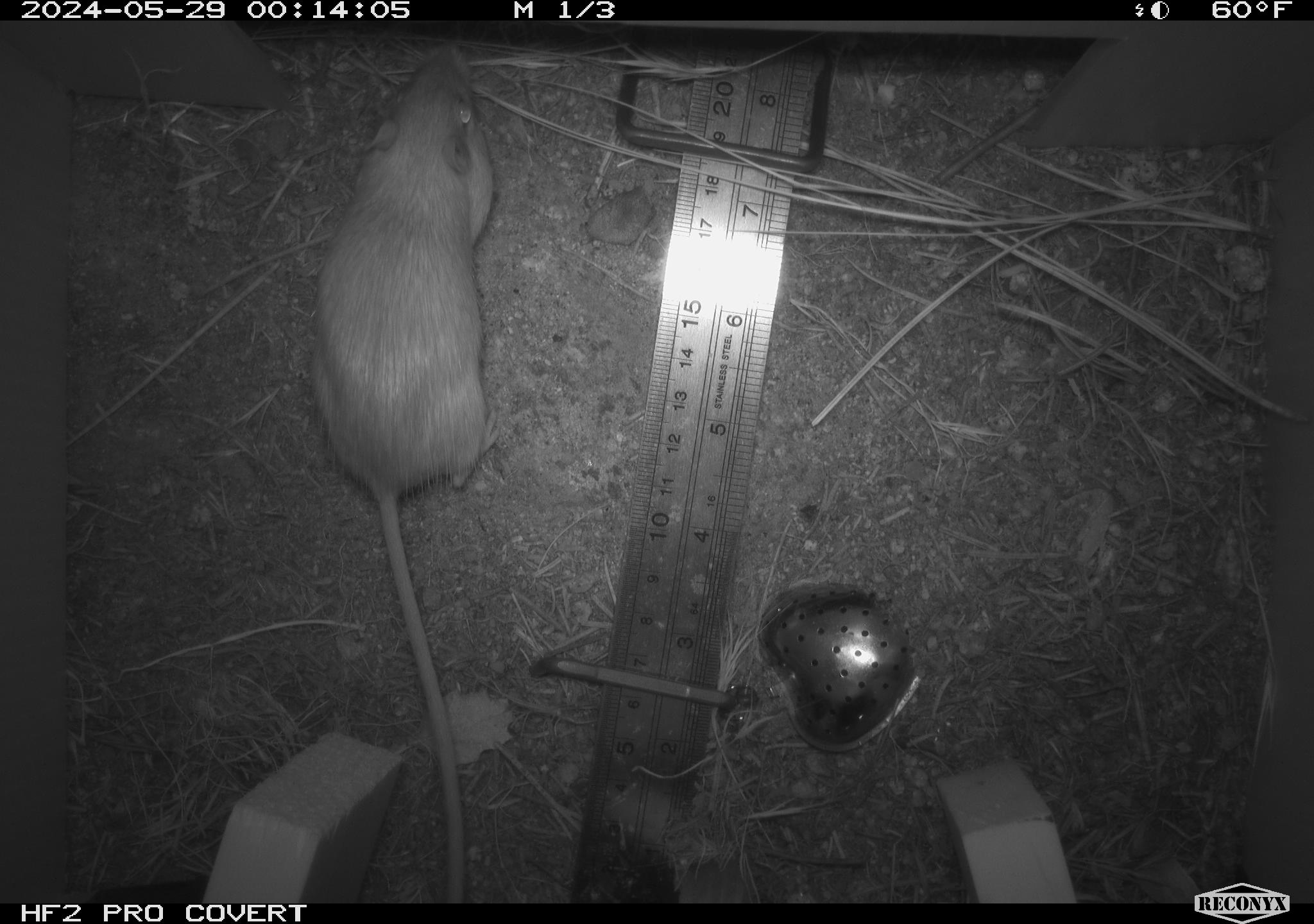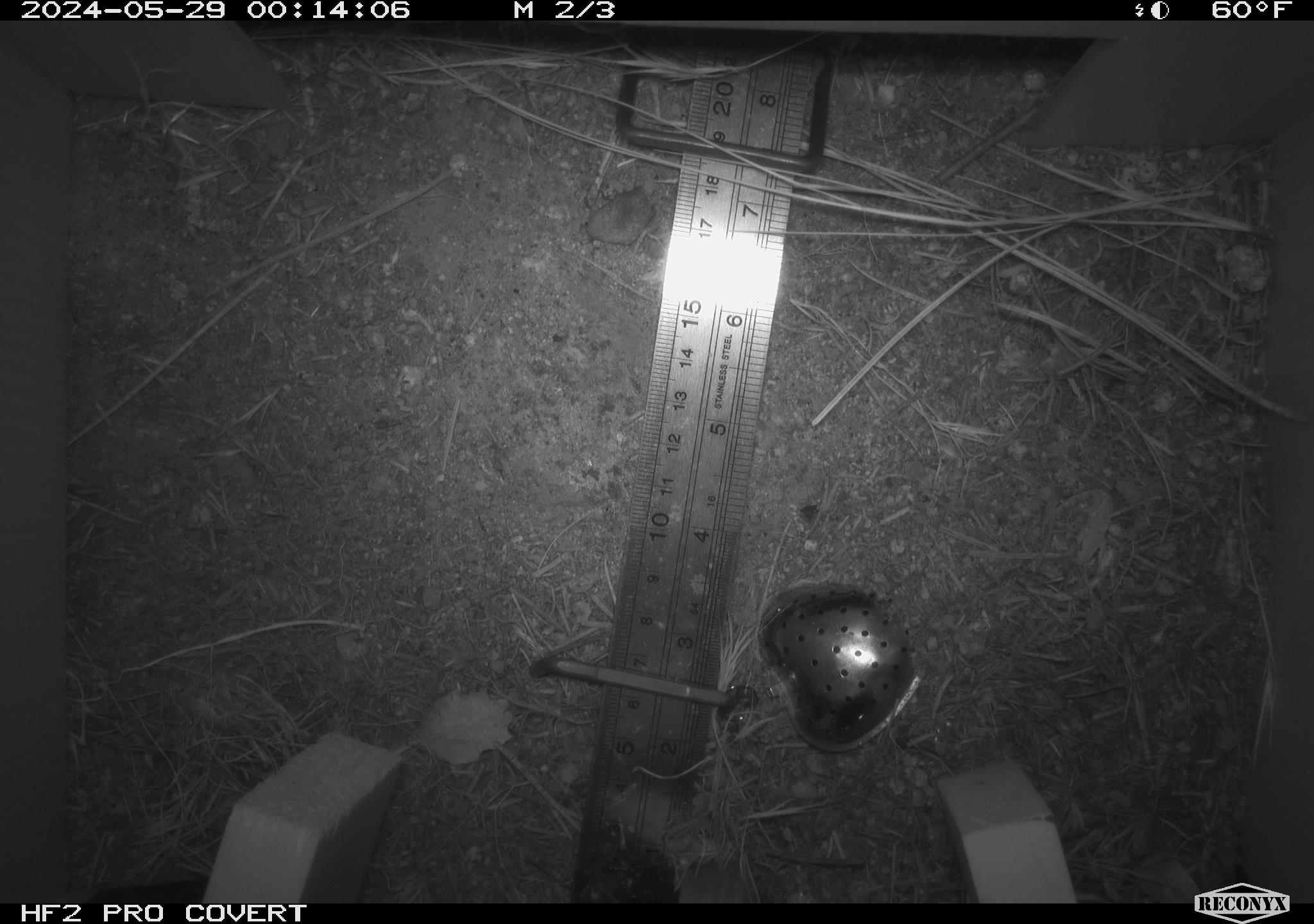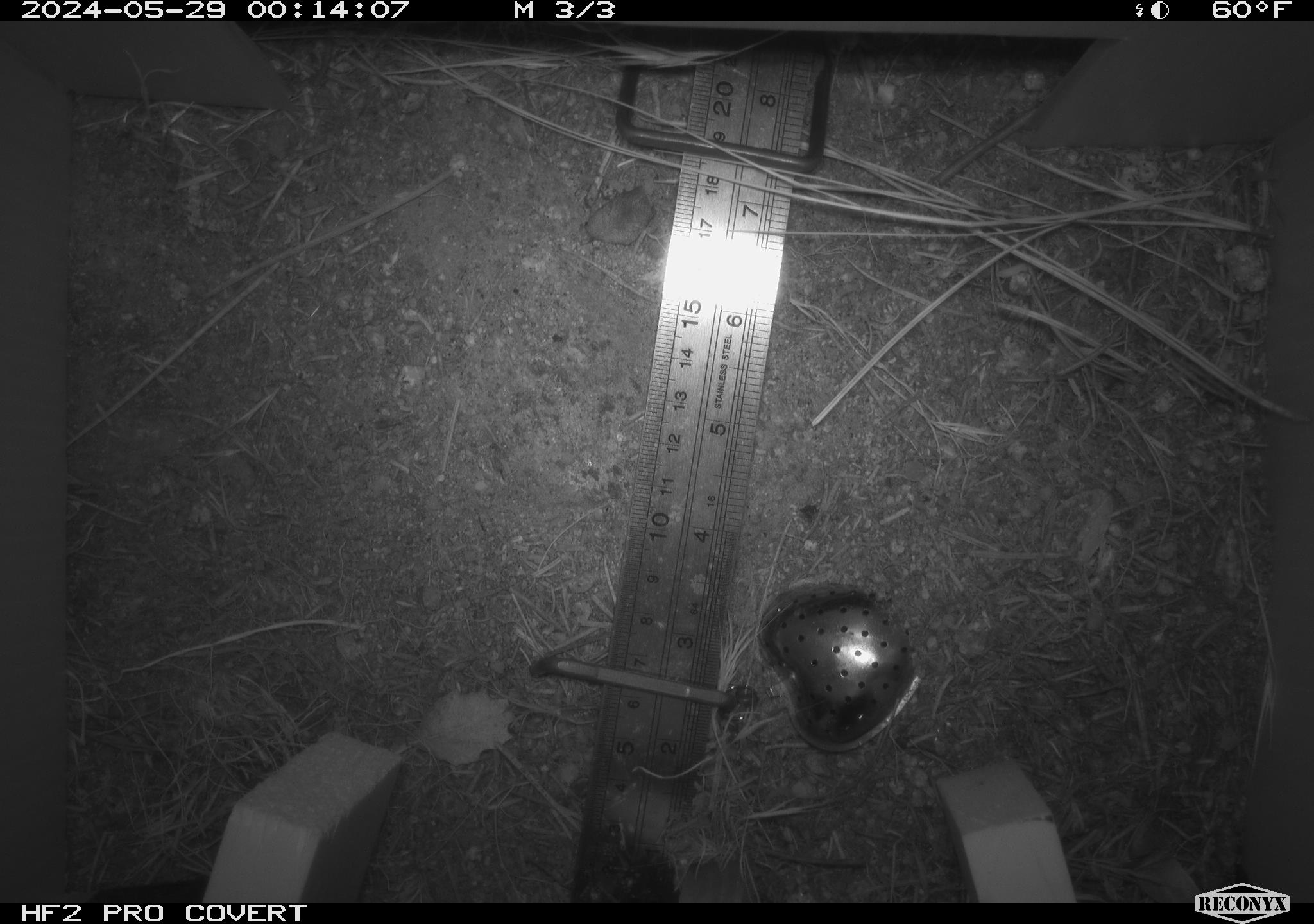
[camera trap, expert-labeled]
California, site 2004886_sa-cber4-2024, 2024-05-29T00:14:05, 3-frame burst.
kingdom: Animalia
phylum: Chordata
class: Mammalia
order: Rodentia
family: Heteromyidae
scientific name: Heteromyidae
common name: kangaroo rats and pocket mice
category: heteromyidae family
Heteromyidae family (kangaroo rats and pocket mice) (Heteromyidae).